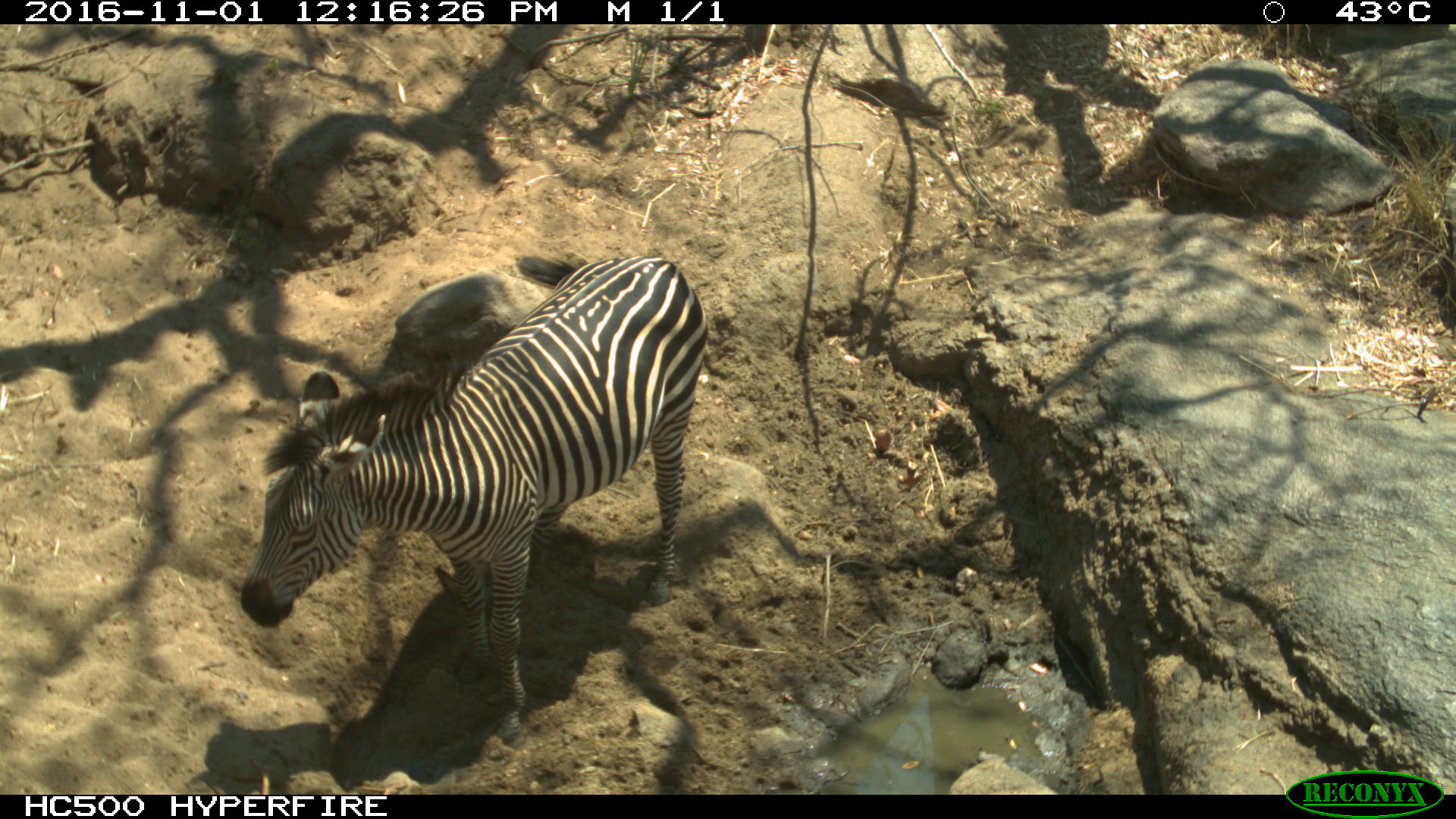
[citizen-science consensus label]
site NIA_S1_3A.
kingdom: Animalia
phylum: Chordata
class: Mammalia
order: Perissodactyla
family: Equidae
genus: Equus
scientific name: Equus quagga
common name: plains zebra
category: zebraplains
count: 1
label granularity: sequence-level